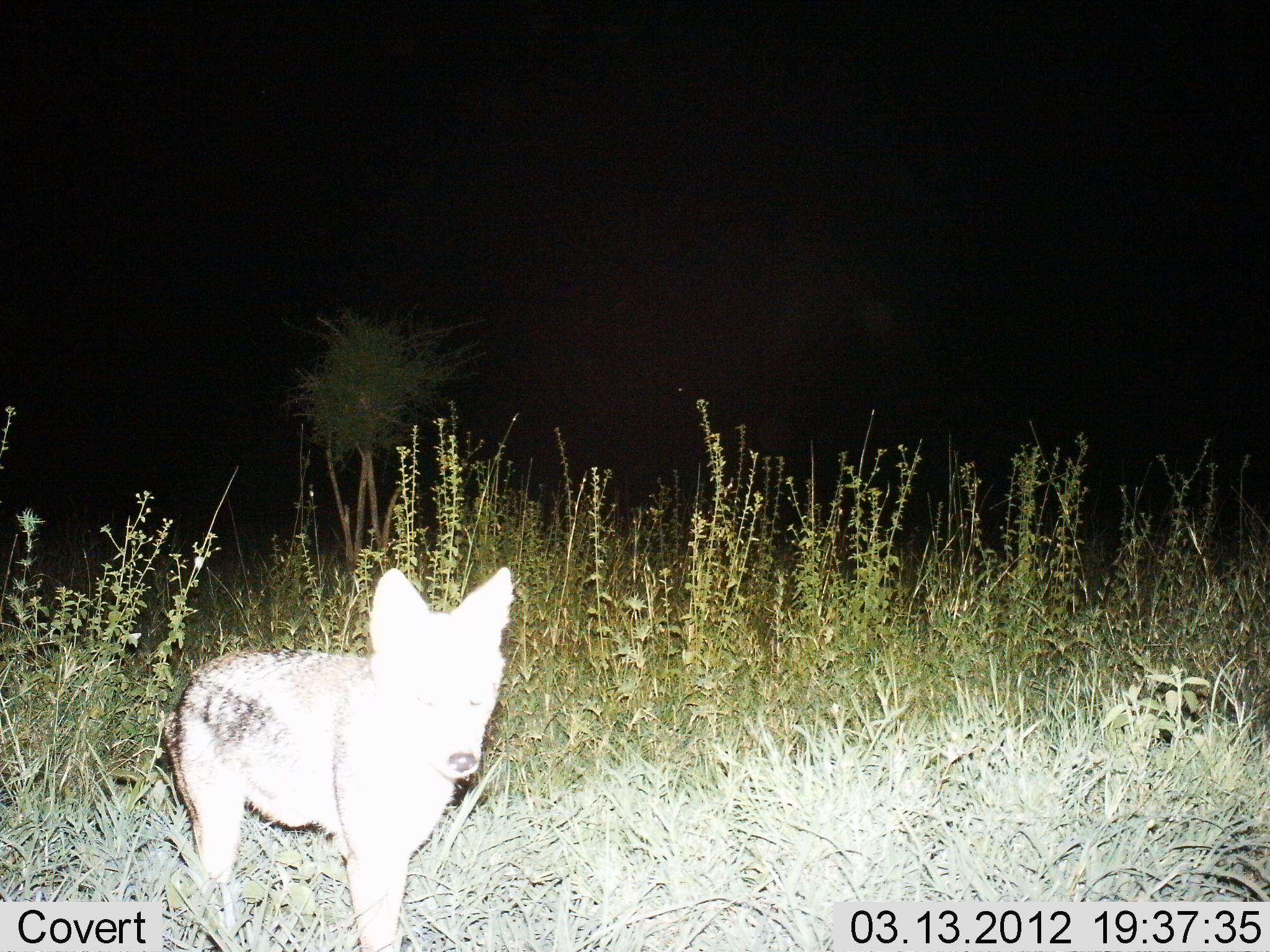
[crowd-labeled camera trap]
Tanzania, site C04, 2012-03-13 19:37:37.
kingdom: Animalia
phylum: Chordata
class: Mammalia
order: Carnivora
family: Canidae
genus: Lupulella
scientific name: Lupulella mesomelas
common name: black-backed jackal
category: jackal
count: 1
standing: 79%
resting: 0%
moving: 21%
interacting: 0%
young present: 4%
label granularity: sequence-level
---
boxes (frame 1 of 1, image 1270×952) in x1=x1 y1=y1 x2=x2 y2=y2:
animal: x1=152 y1=565 x2=521 y2=950